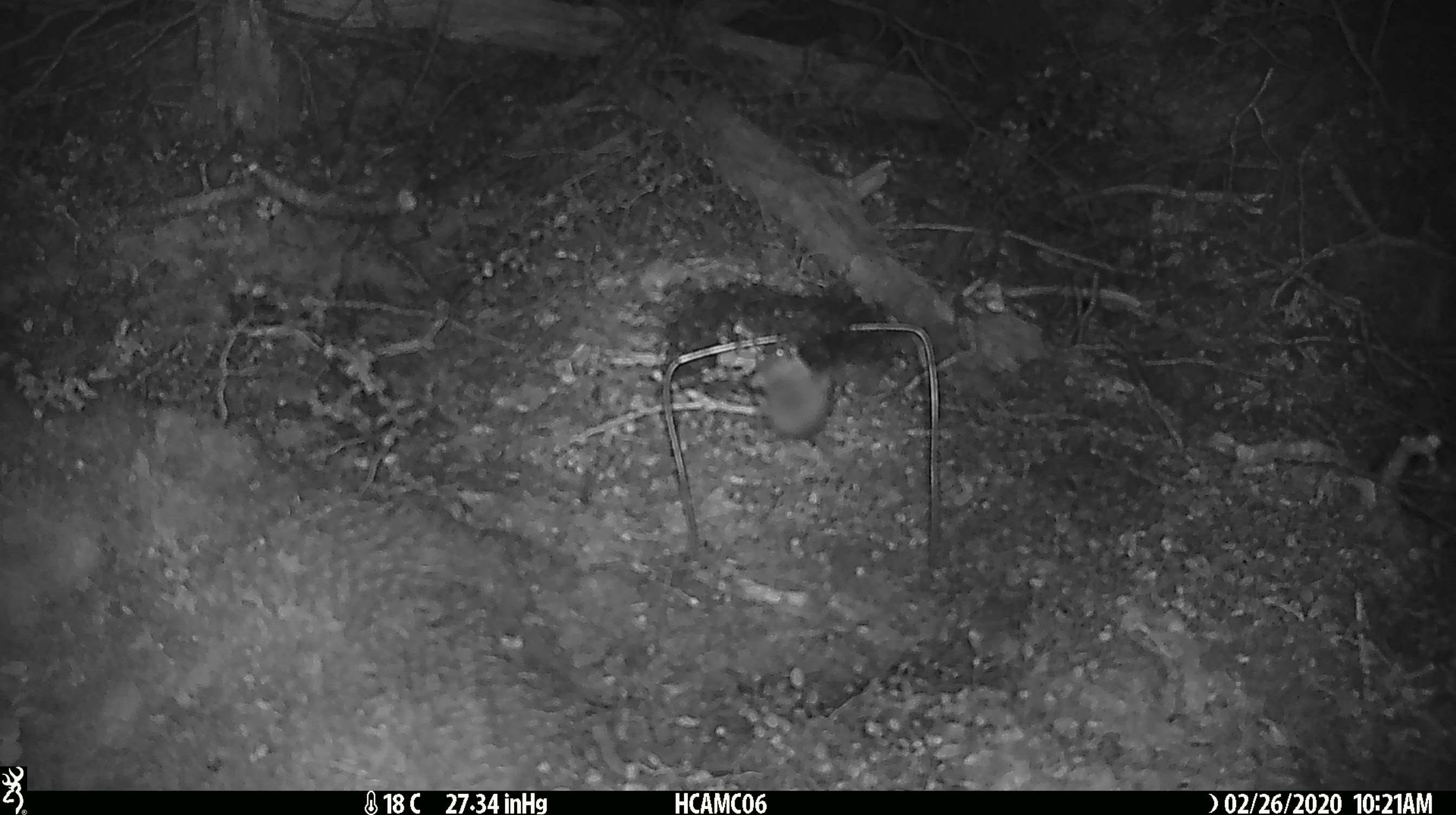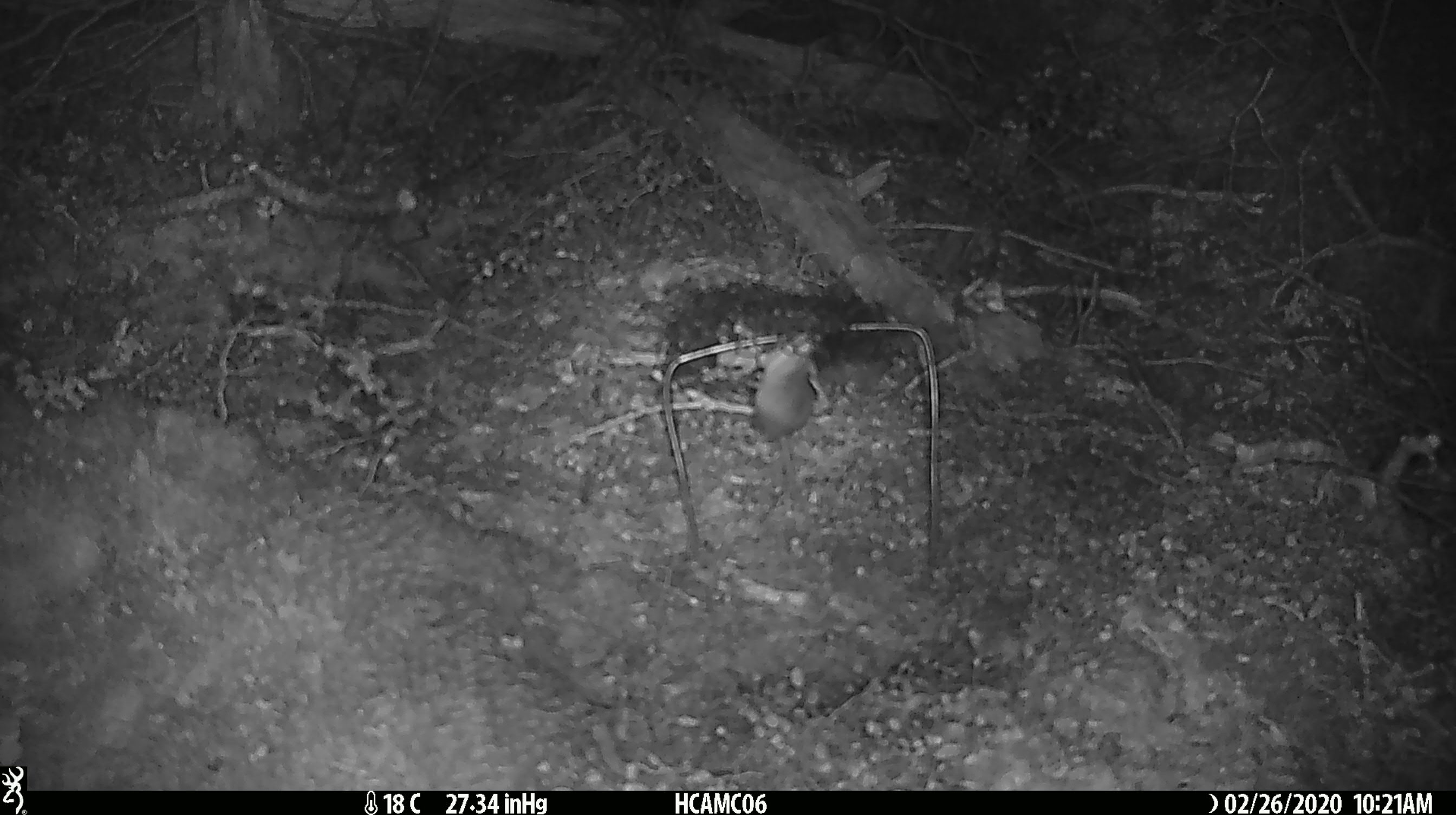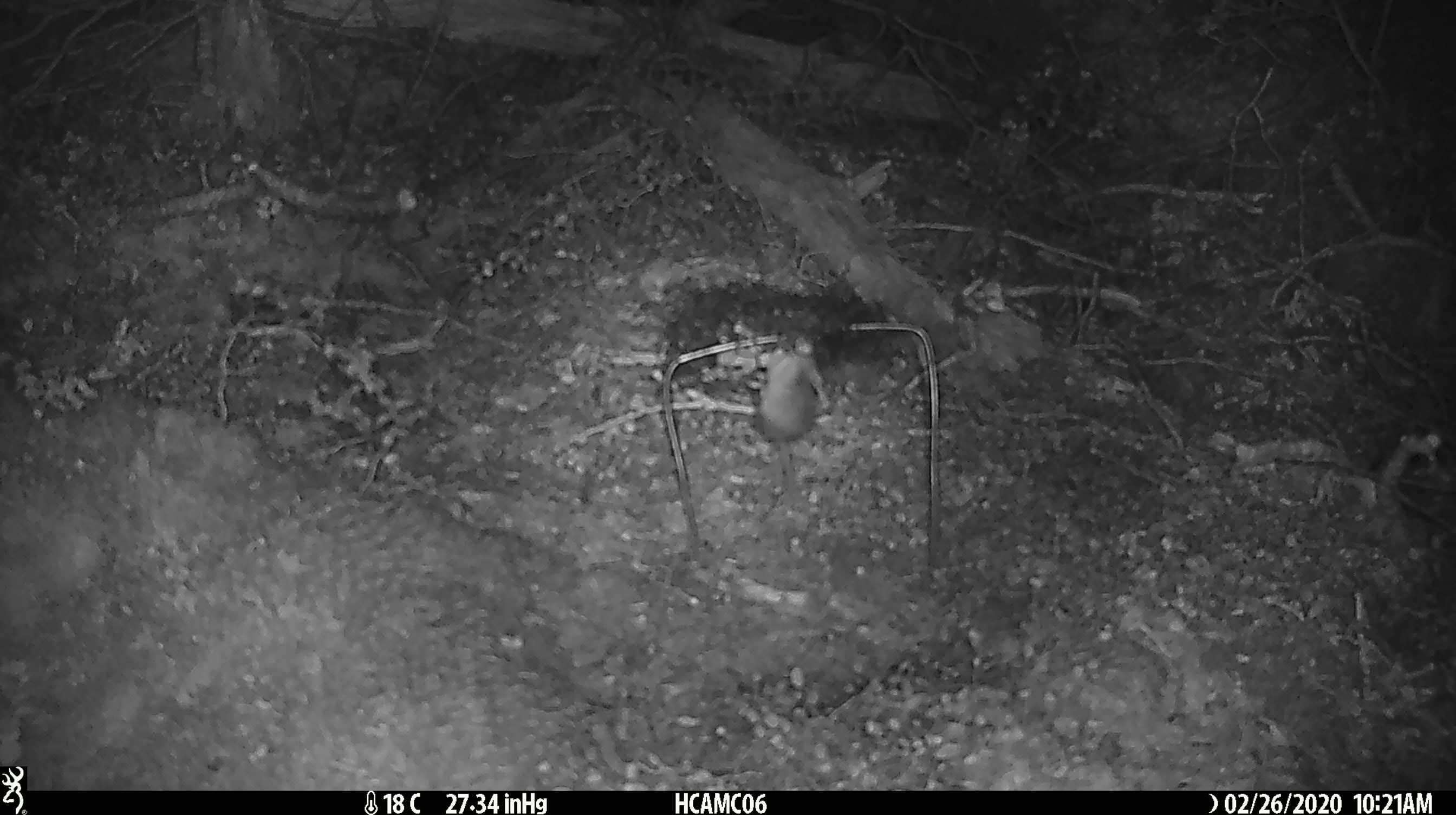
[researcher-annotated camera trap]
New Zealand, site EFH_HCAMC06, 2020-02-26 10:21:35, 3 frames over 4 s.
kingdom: Animalia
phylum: Chordata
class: Mammalia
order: Rodentia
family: Muridae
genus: Mus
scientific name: Mus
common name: mouse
Mouse (Mus).